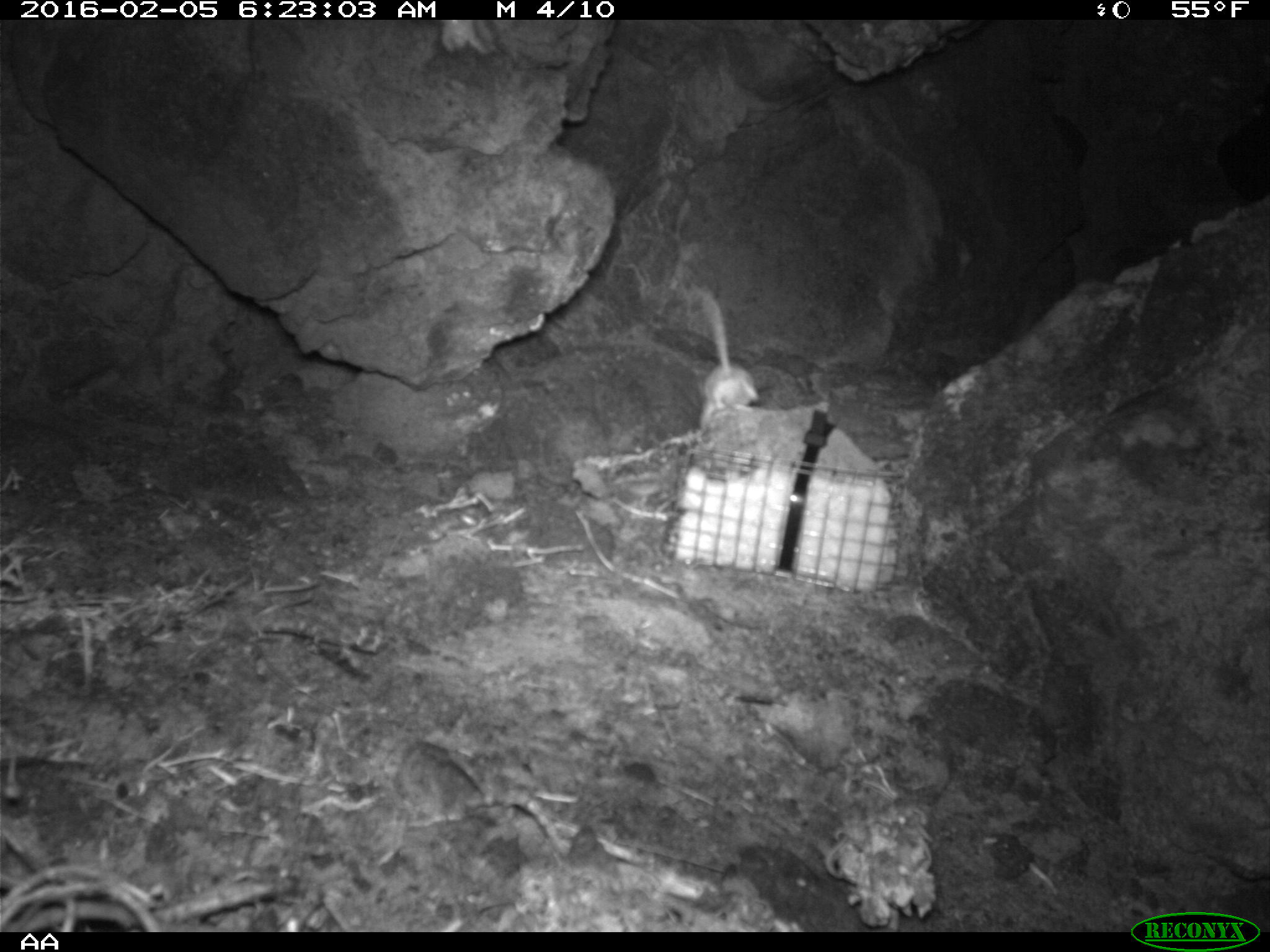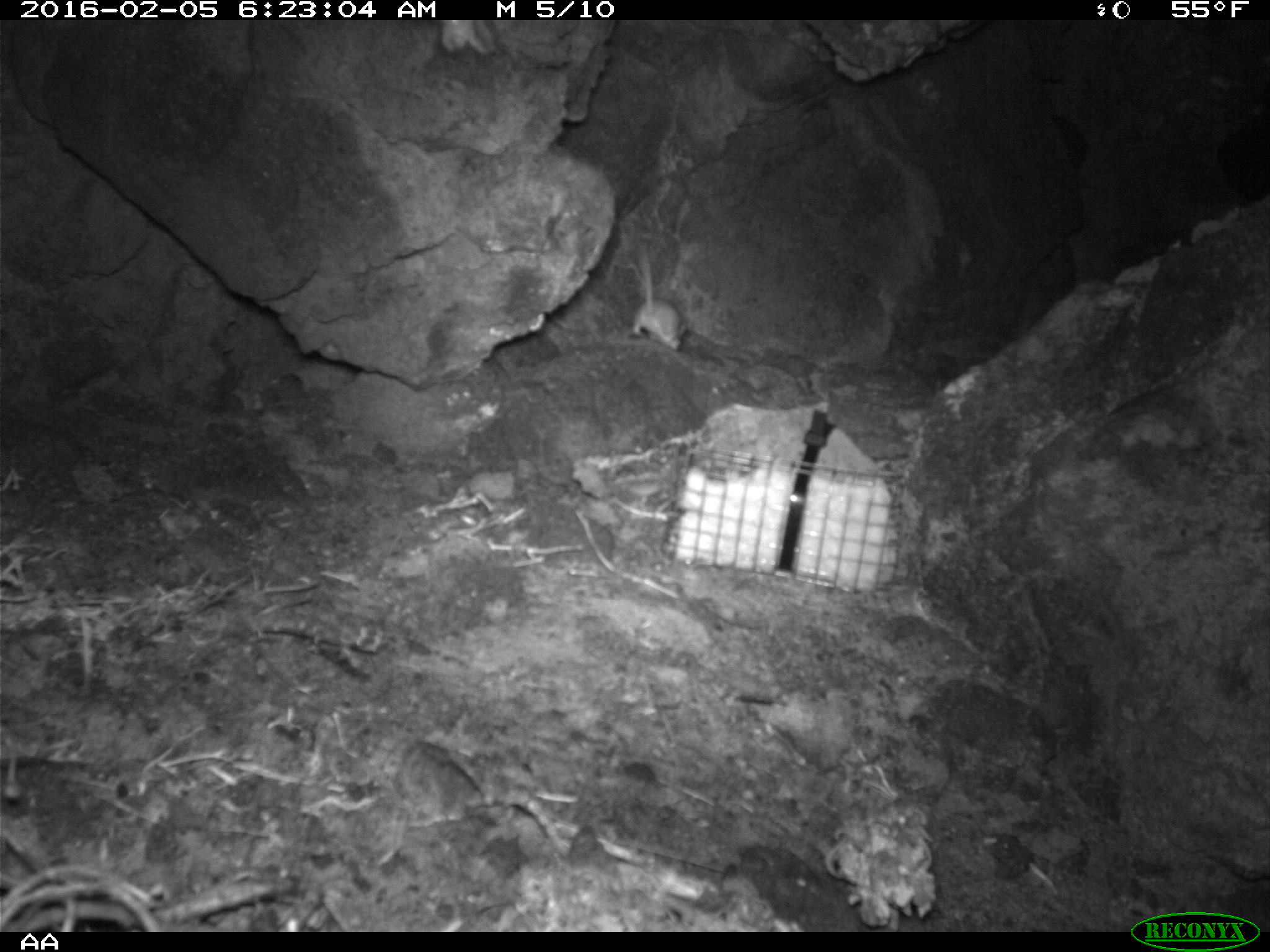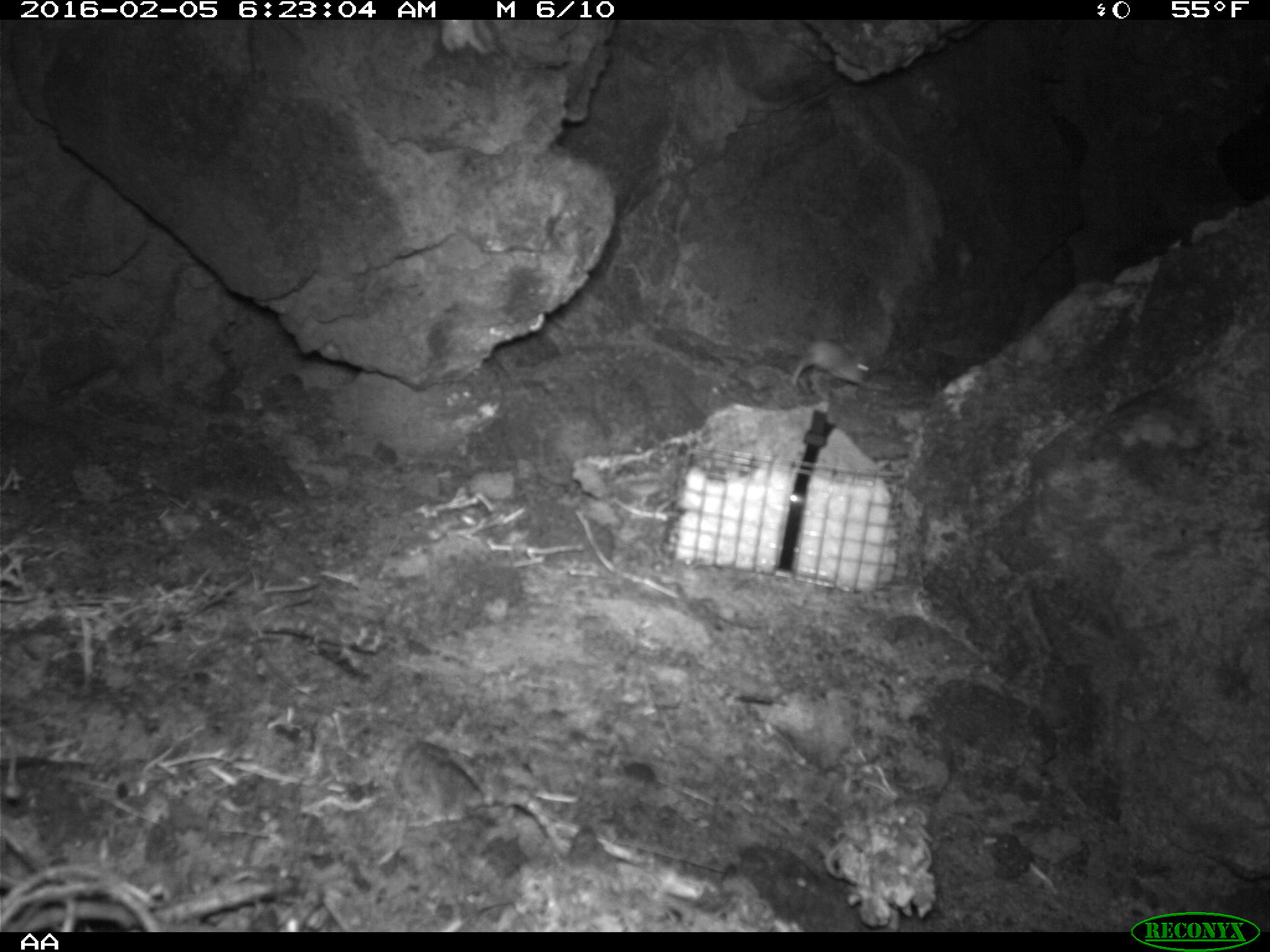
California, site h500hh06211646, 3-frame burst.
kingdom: Animalia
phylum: Chordata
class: Mammalia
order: Rodentia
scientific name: Rodentia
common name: rodent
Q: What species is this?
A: Rodent (Rodentia).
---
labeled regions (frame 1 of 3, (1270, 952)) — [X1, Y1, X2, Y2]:
rodent: [695, 282, 761, 430]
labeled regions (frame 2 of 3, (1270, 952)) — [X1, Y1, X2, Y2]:
rodent: [633, 255, 685, 350]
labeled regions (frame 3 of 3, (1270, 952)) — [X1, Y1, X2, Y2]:
rodent: [791, 340, 869, 384]